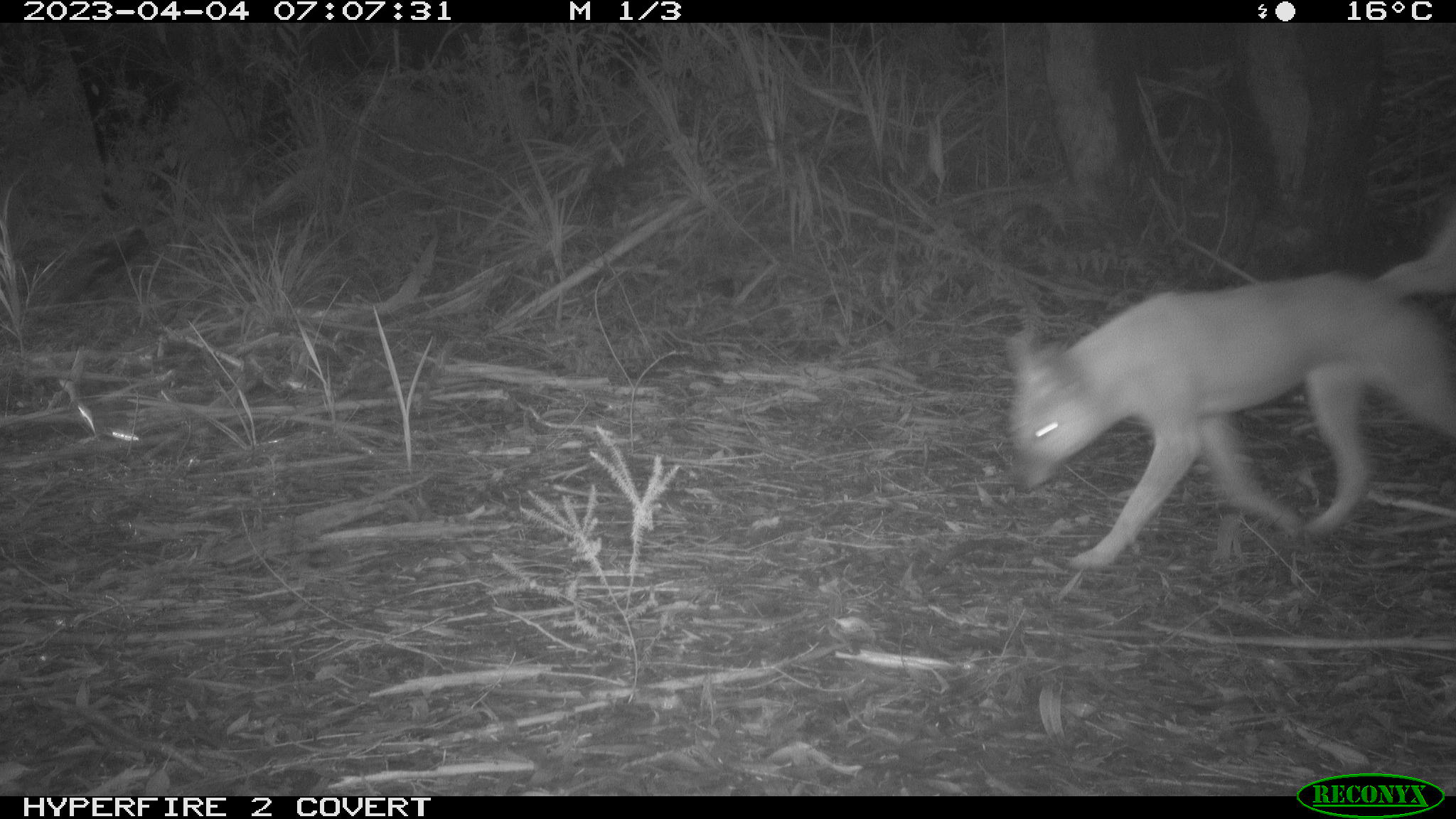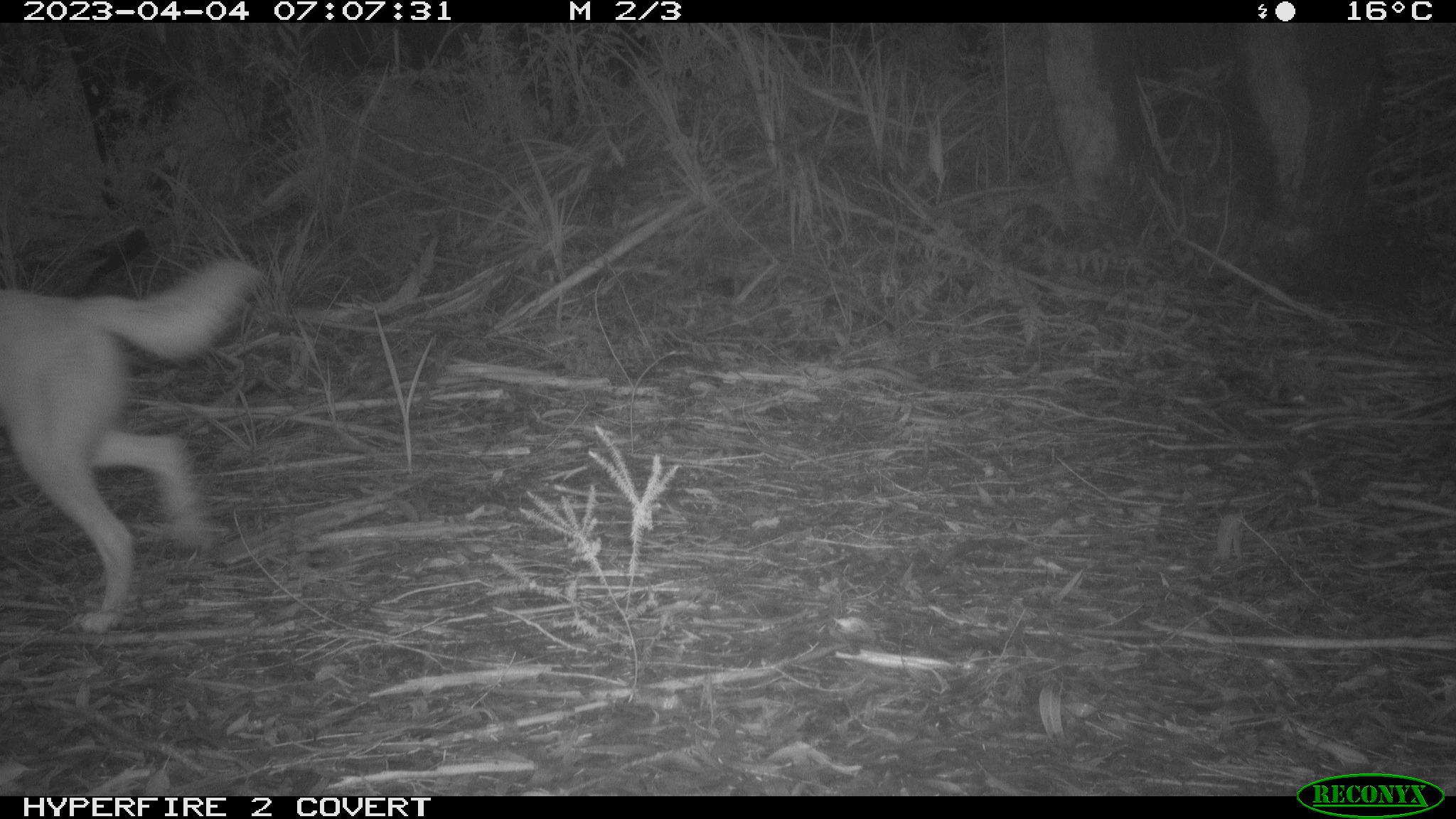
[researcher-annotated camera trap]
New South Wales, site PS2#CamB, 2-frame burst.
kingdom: Animalia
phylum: Chordata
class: Mammalia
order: Carnivora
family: Canidae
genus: Canis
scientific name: Canis familiaris dingo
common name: dingo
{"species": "dingo (Canis familiaris dingo)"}